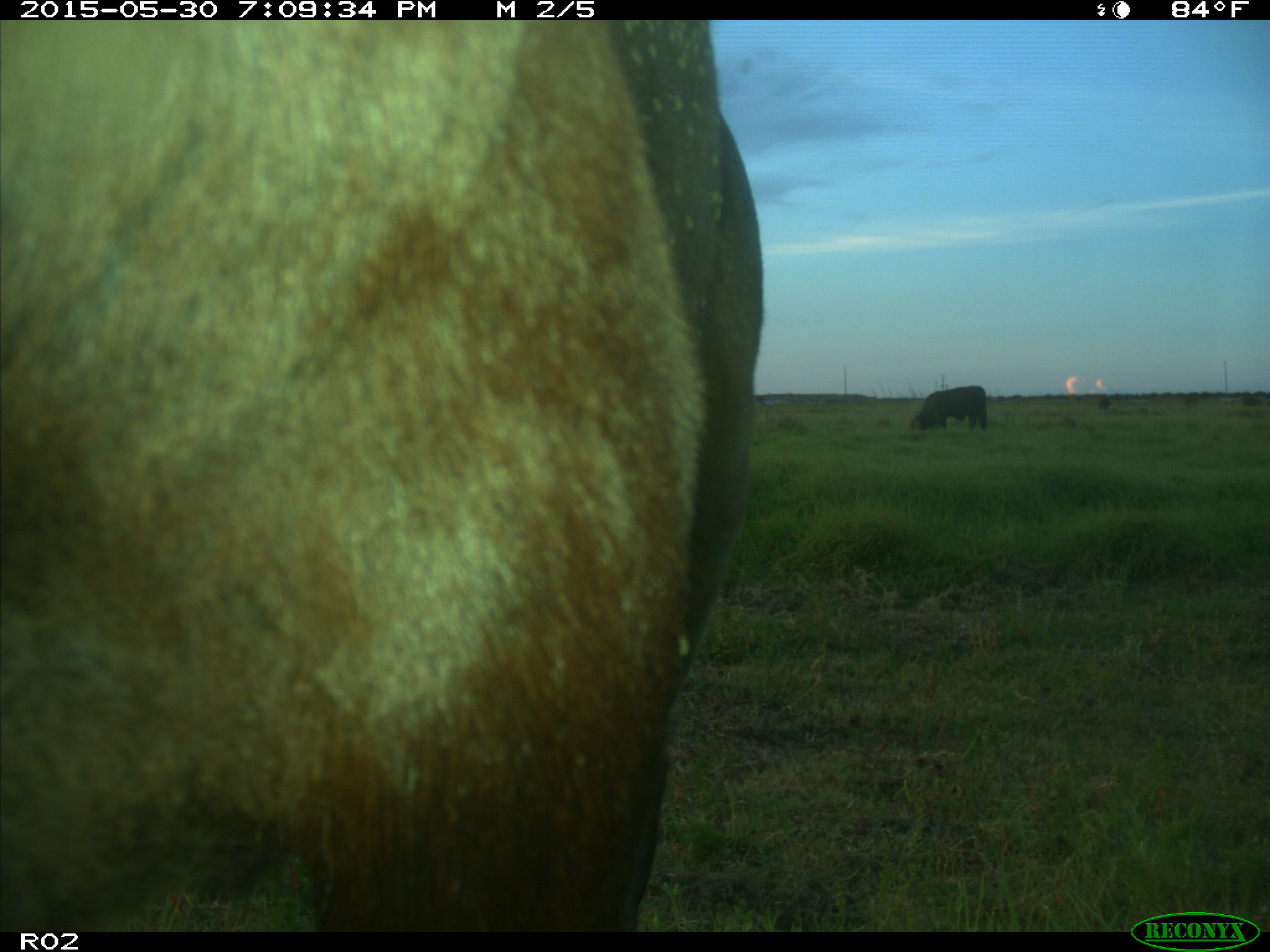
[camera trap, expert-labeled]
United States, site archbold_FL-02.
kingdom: Animalia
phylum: Chordata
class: Mammalia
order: Artiodactyla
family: Bovidae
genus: Bos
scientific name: Bos taurus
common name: domestic cow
Bos taurus (domestic cow).